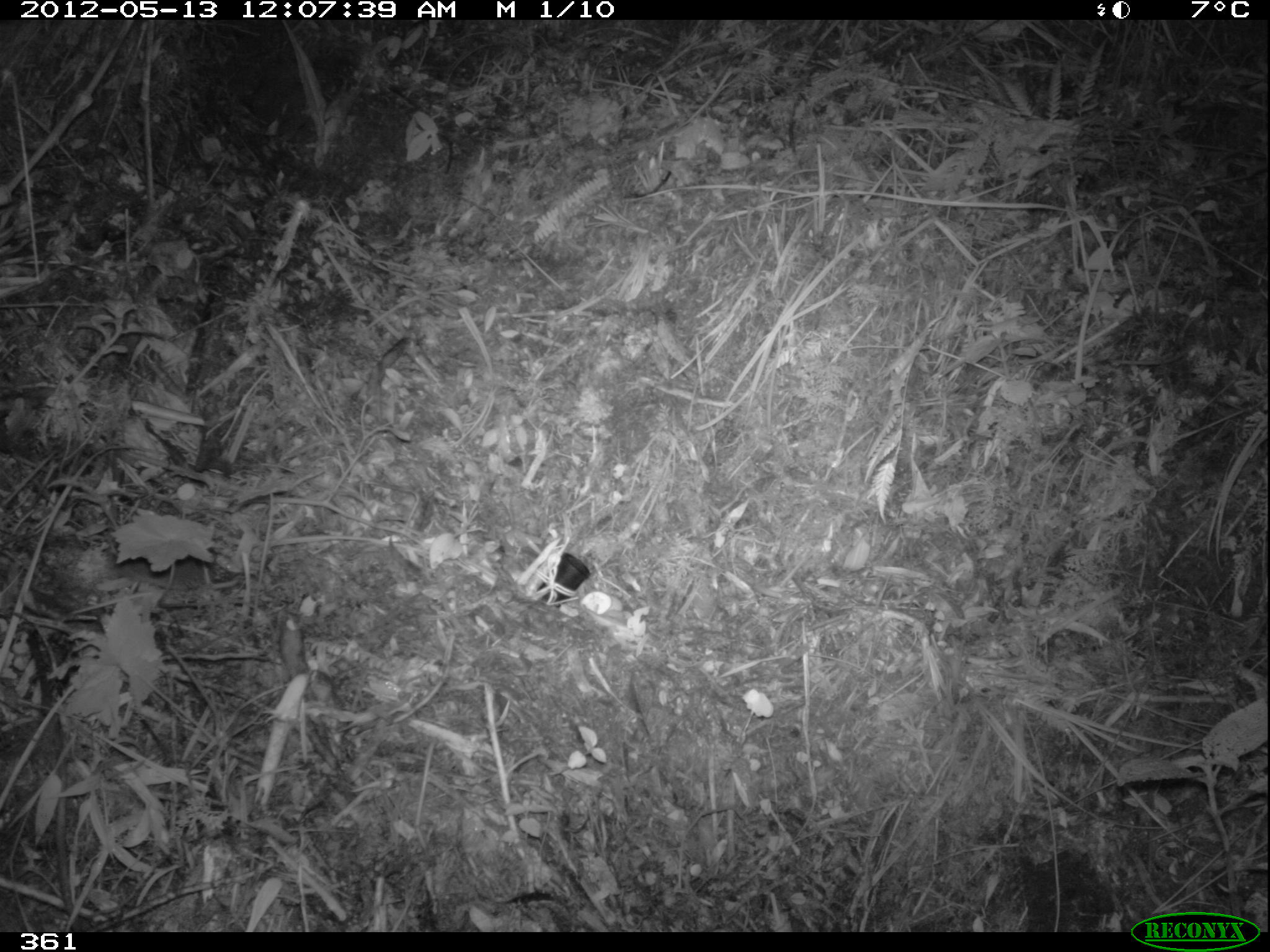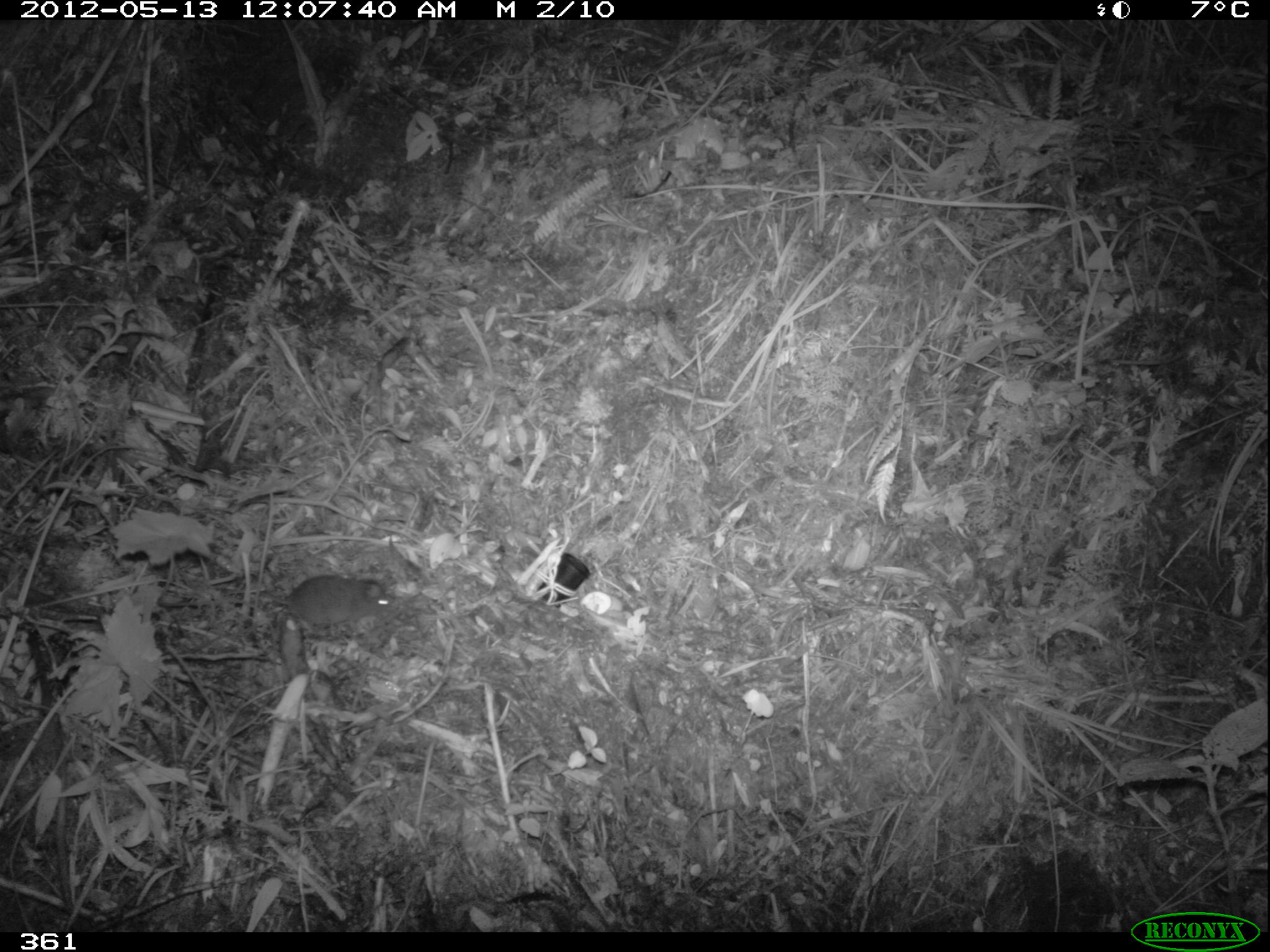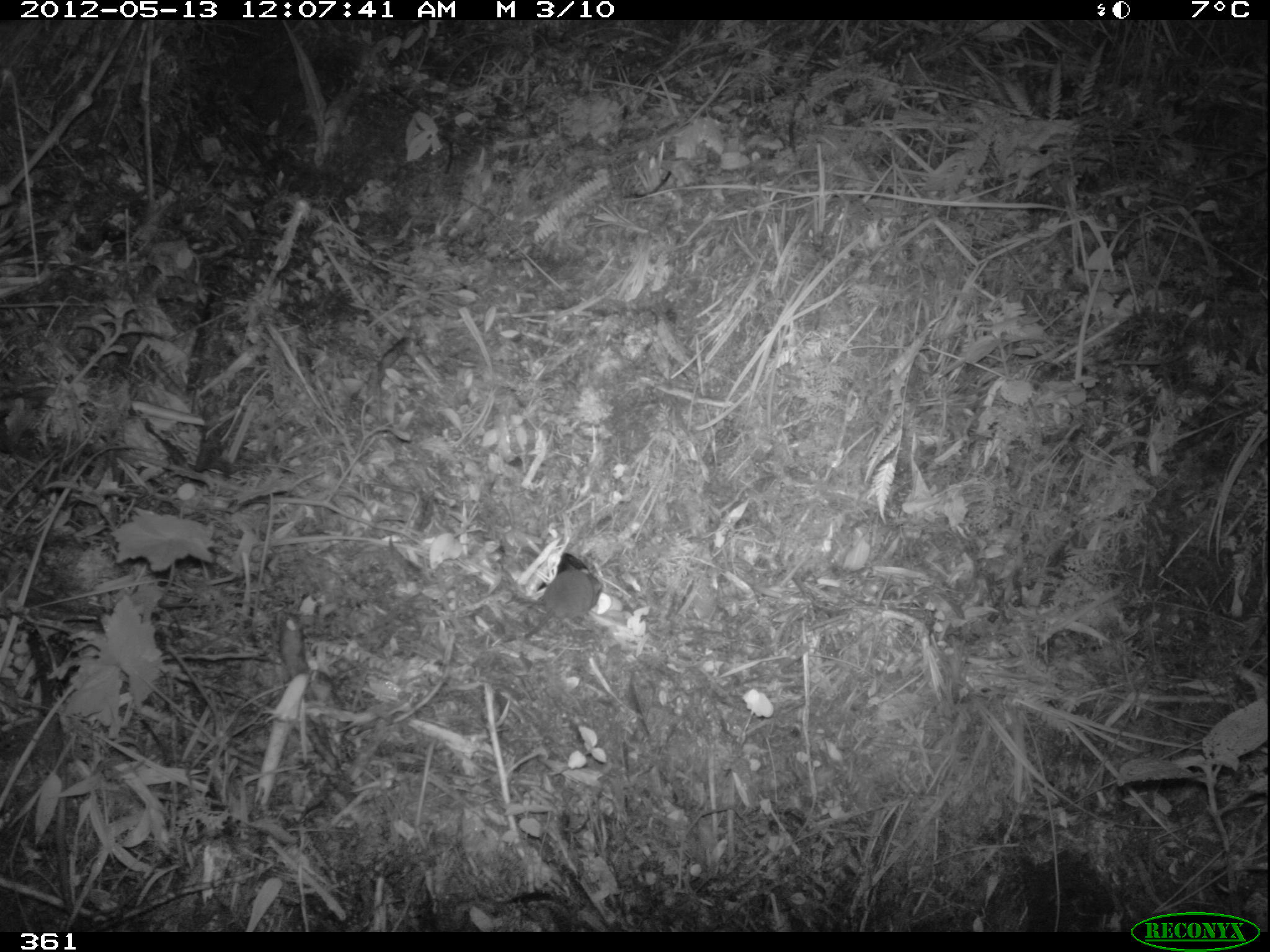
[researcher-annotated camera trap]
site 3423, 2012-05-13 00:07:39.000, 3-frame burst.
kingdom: Animalia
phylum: Chordata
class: Mammalia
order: Rodentia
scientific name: Rodentia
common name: rodents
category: unknown rodent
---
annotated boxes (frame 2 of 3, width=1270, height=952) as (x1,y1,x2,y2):
unknown rodent: (261,573,392,627)